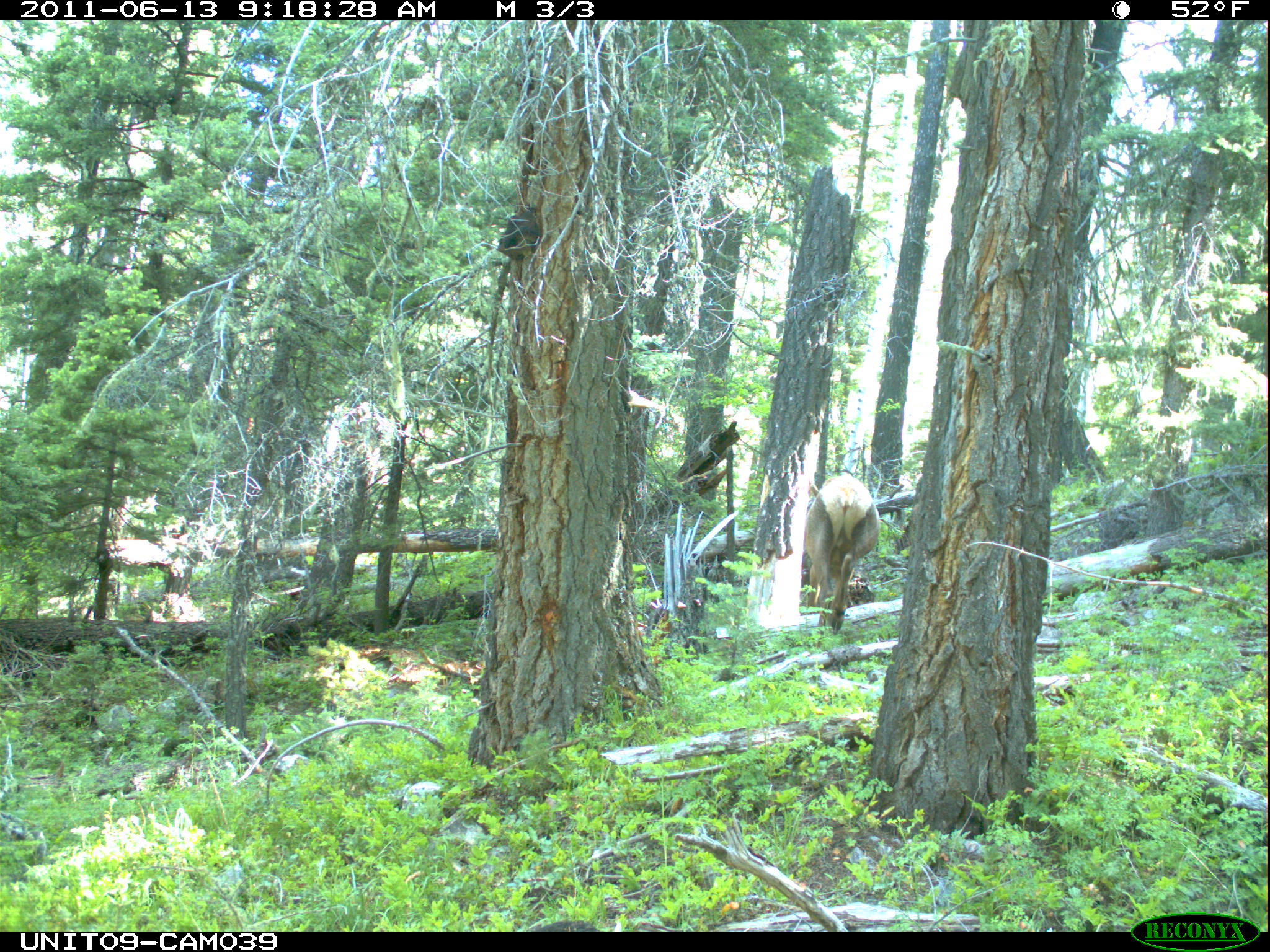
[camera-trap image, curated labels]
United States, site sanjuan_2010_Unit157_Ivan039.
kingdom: Animalia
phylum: Chordata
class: Mammalia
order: Artiodactyla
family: Cervidae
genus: Cervus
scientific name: Cervus elaphus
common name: red deer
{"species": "Cervus elaphus (red deer)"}